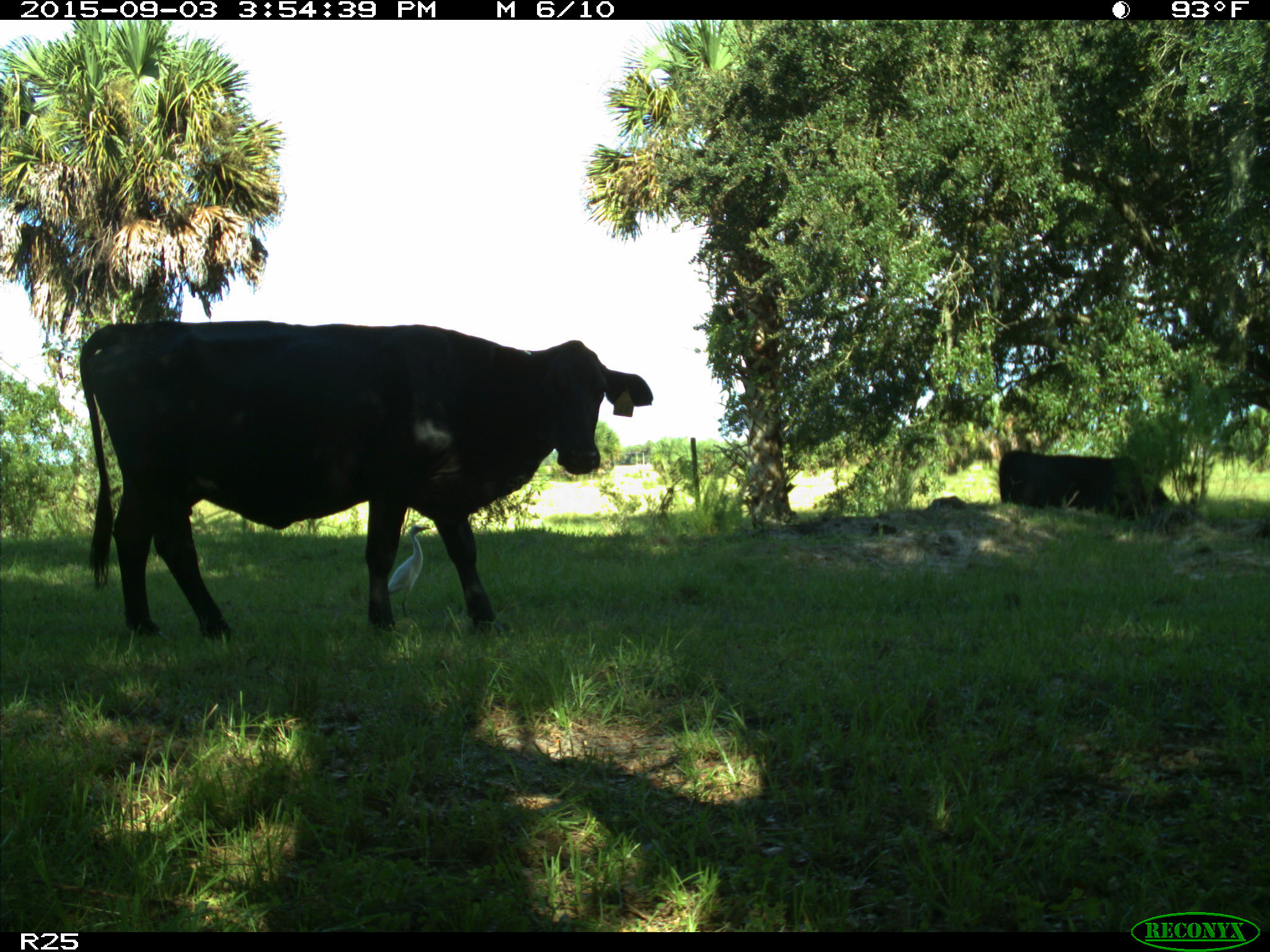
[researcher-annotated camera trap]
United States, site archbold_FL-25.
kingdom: Animalia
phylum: Chordata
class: Mammalia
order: Artiodactyla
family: Bovidae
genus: Bos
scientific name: Bos taurus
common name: domestic cow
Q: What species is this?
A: Bos taurus (domestic cow).